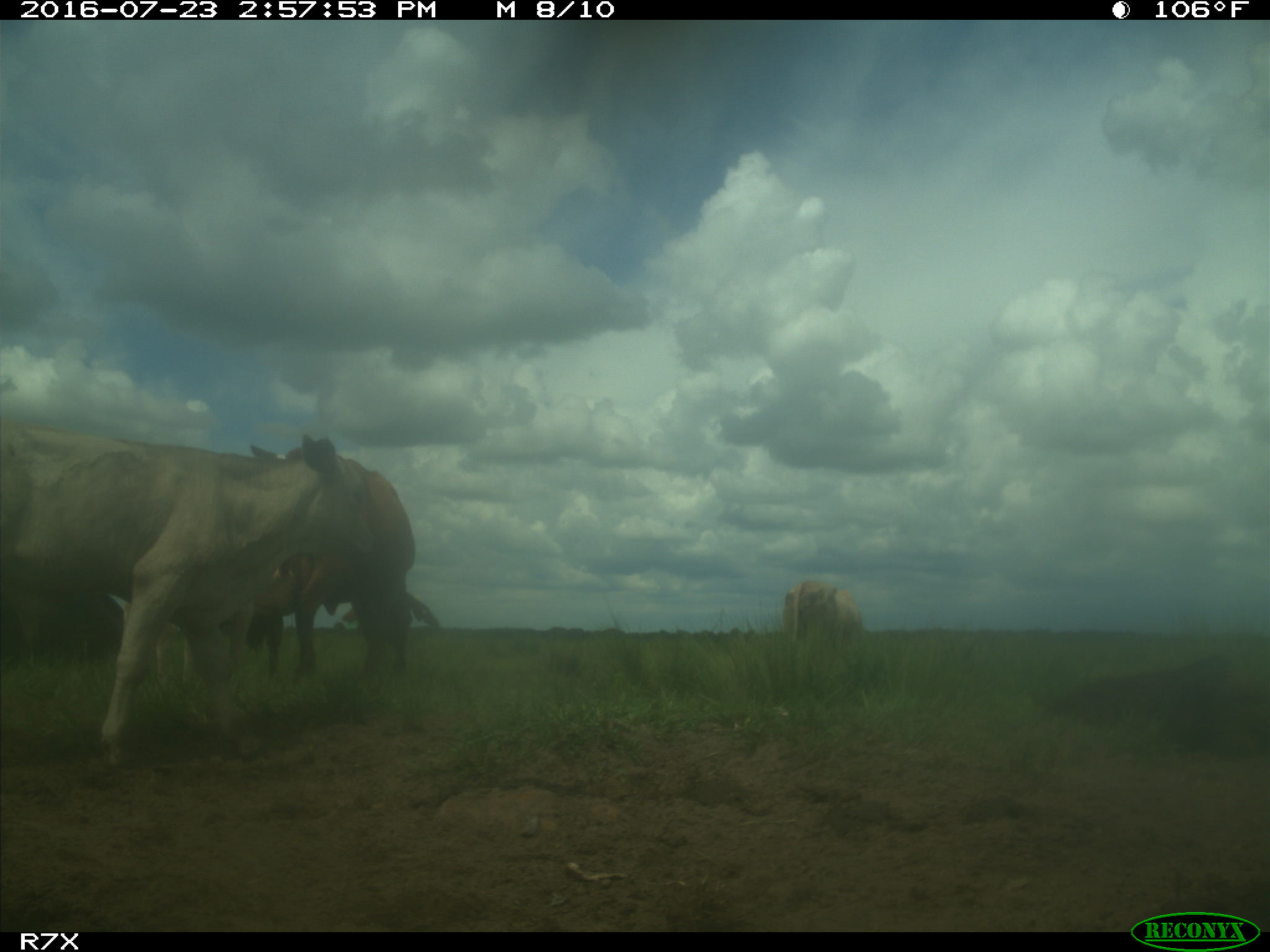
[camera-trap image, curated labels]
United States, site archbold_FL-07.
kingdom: Animalia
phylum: Chordata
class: Mammalia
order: Artiodactyla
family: Bovidae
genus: Bos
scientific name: Bos taurus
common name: domestic cow